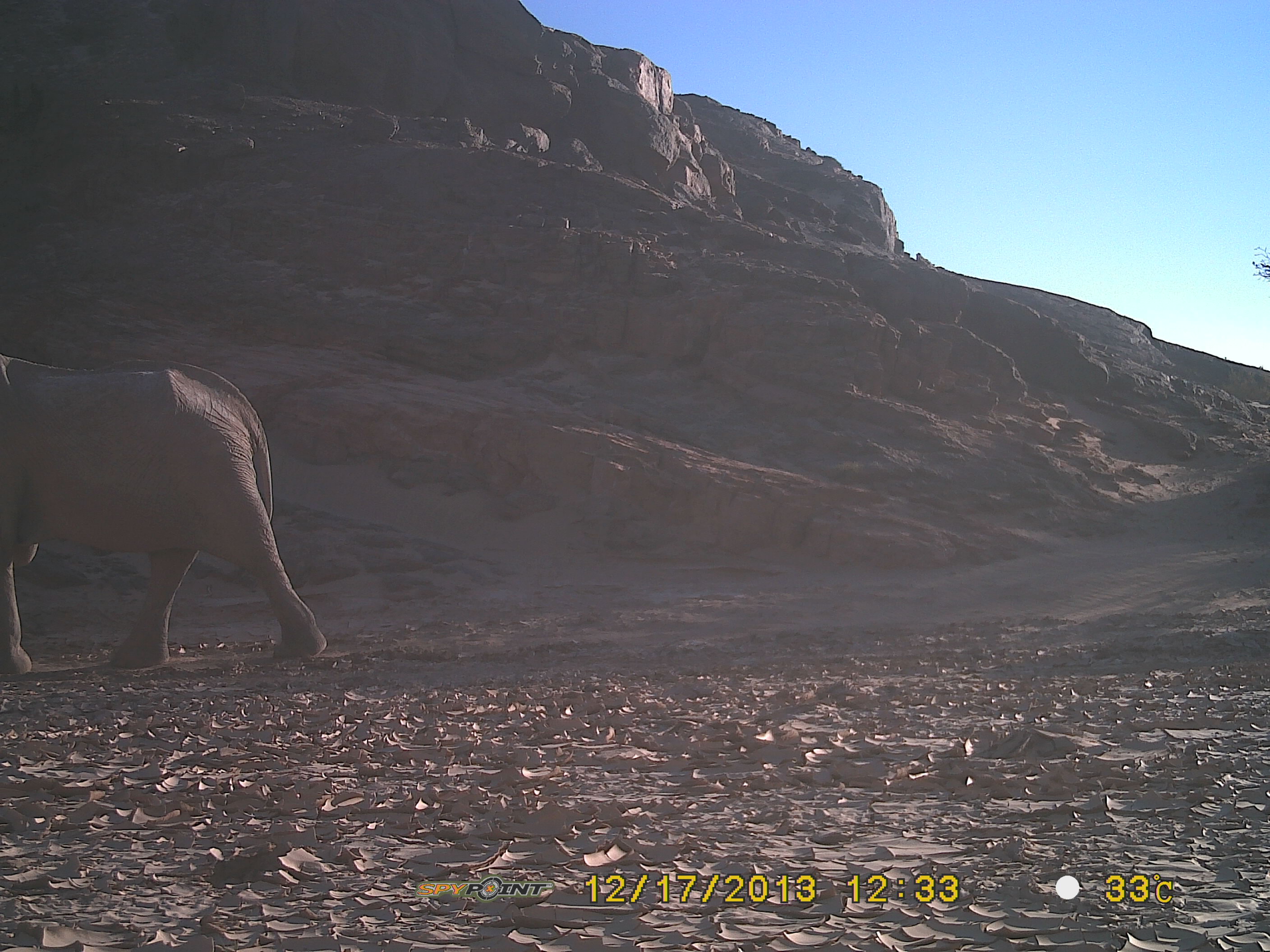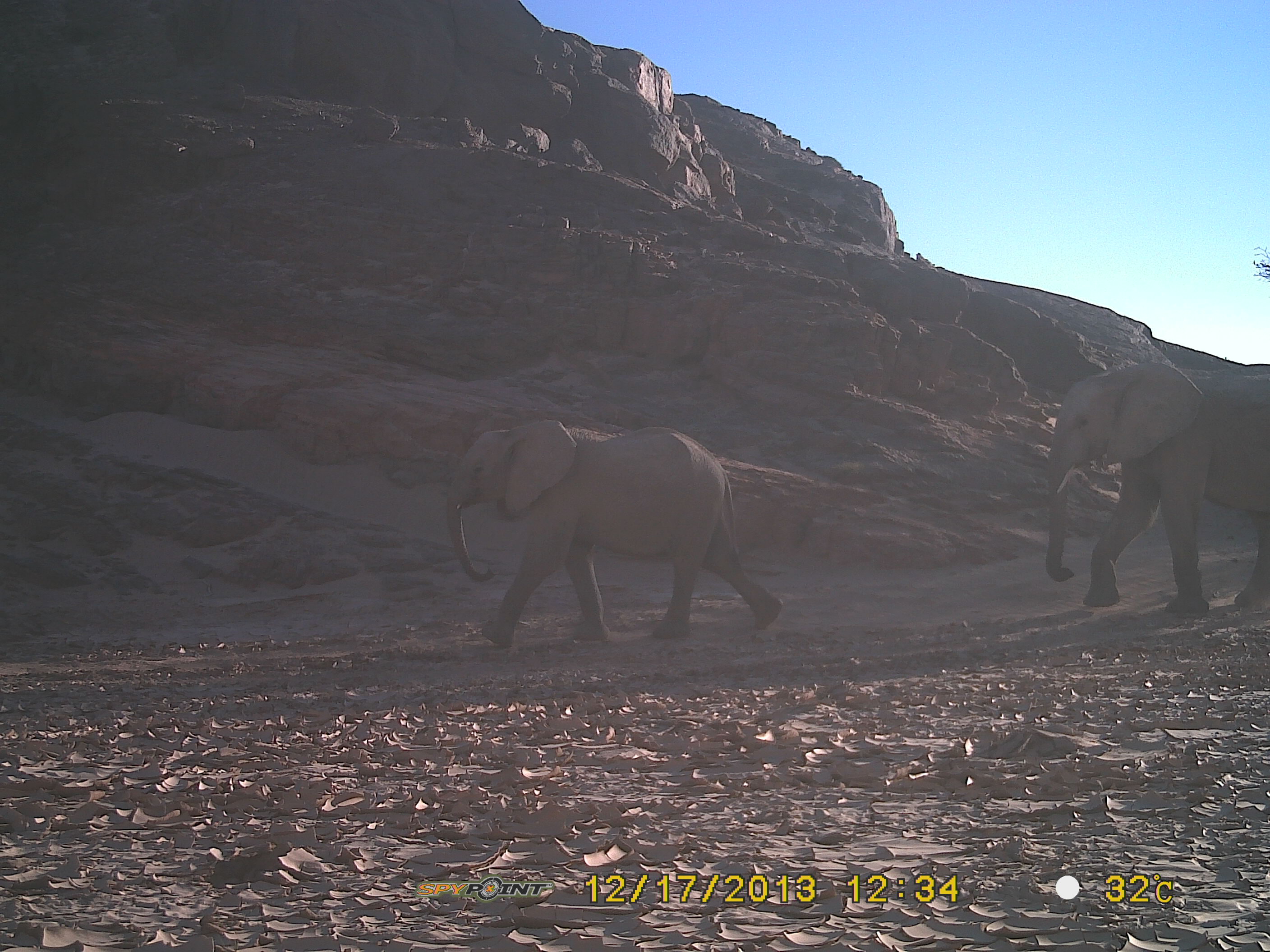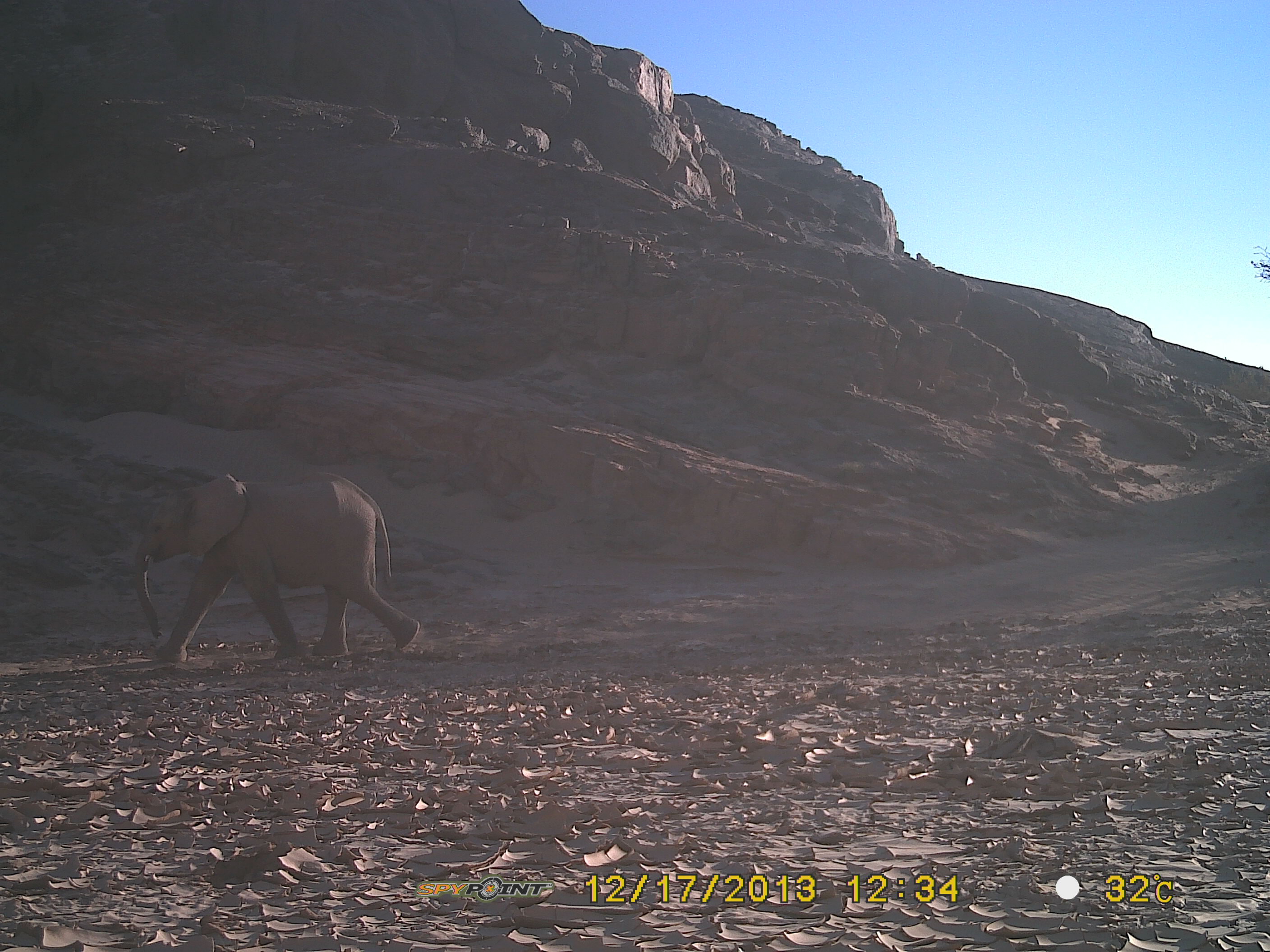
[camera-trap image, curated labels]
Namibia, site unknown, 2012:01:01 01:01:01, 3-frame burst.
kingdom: Animalia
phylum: Chordata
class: Mammalia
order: Proboscidea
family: Elephantidae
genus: Loxodonta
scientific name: Loxodonta africana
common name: african elephant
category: loxodanta africana